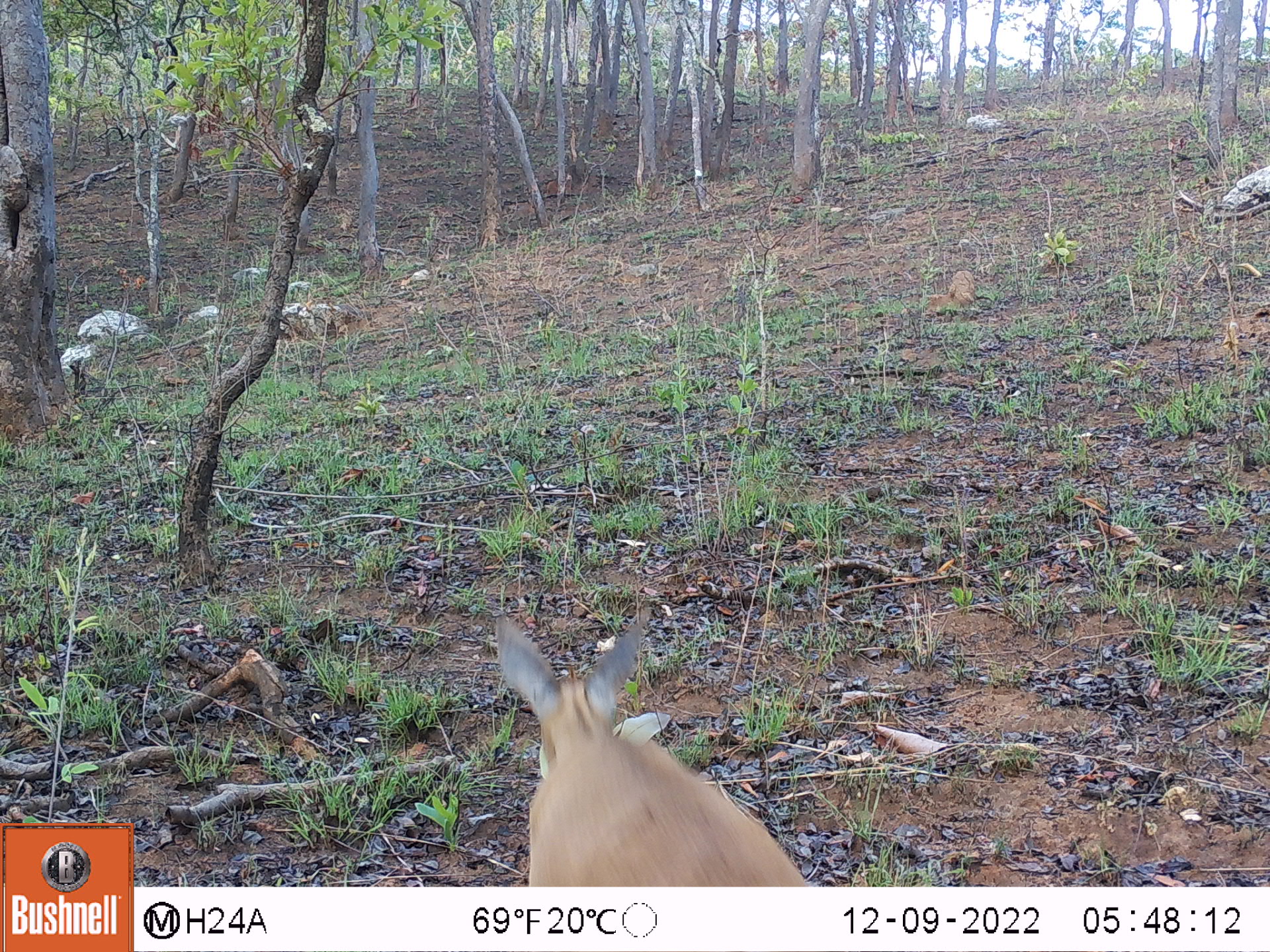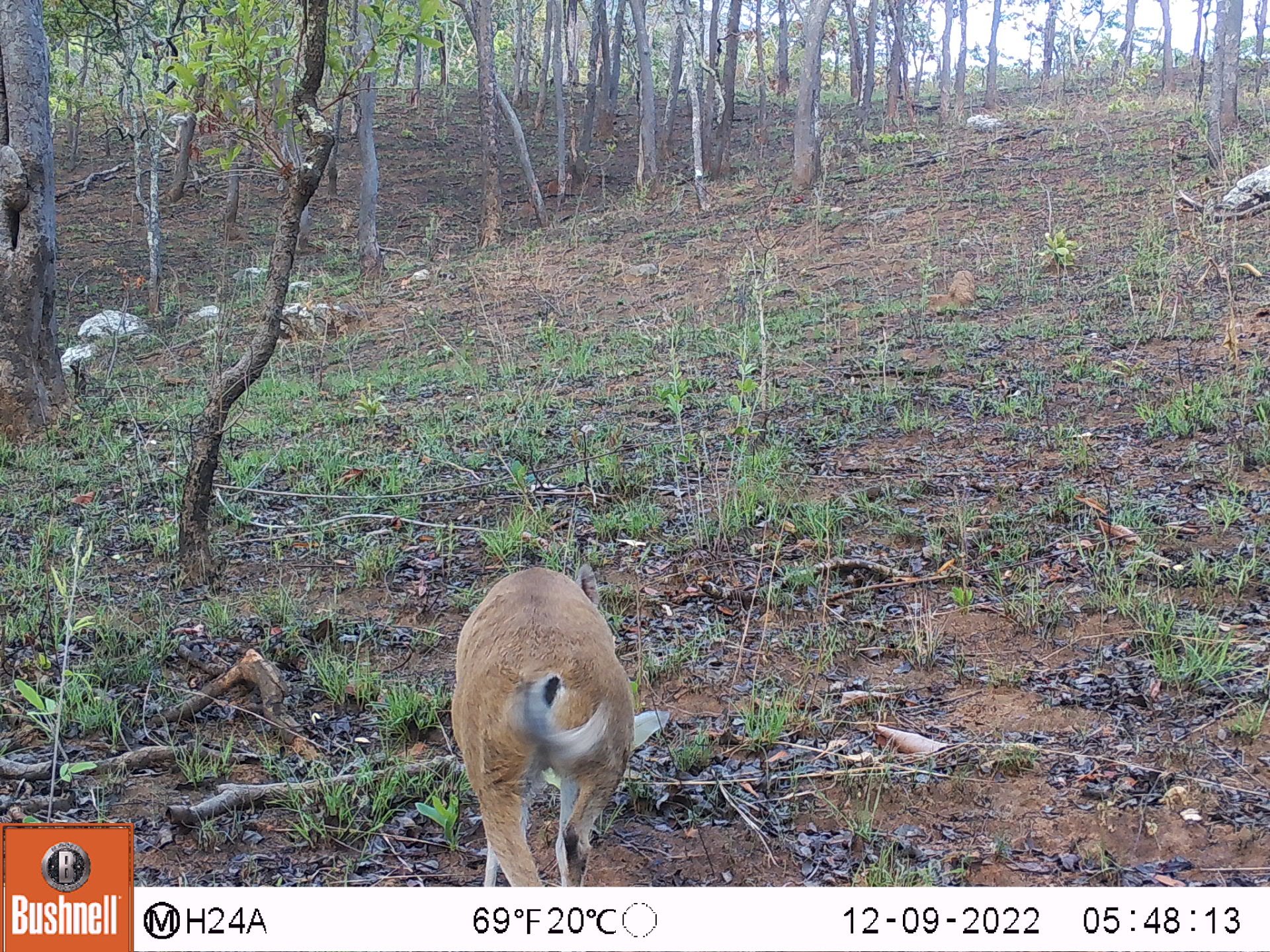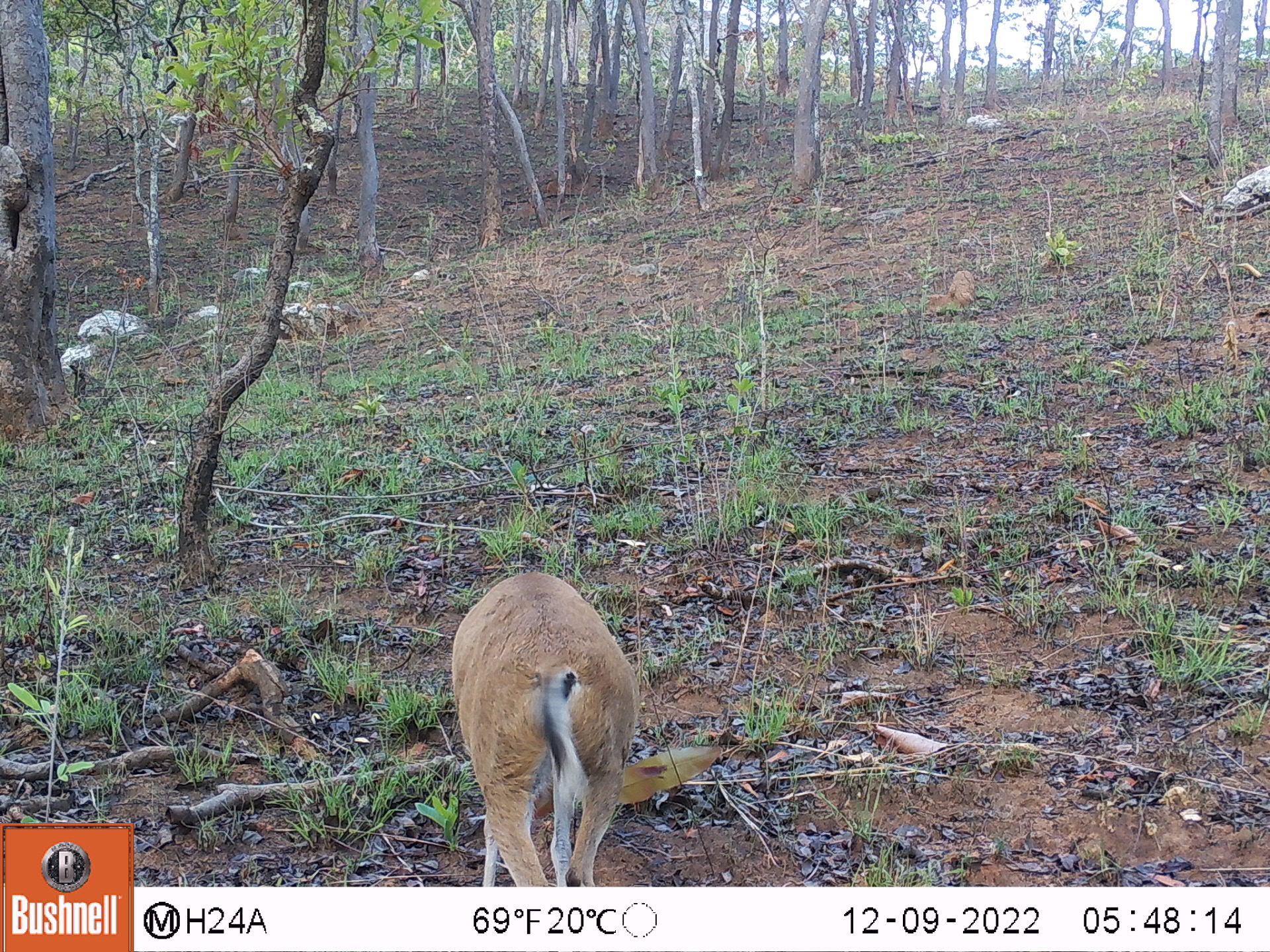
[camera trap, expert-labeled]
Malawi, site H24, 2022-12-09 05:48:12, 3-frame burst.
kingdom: Animalia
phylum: Chordata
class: Mammalia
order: Artiodactyla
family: Bovidae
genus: Sylvicapra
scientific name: Sylvicapra grimmia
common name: common duiker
Common duiker (Sylvicapra grimmia), count 1.